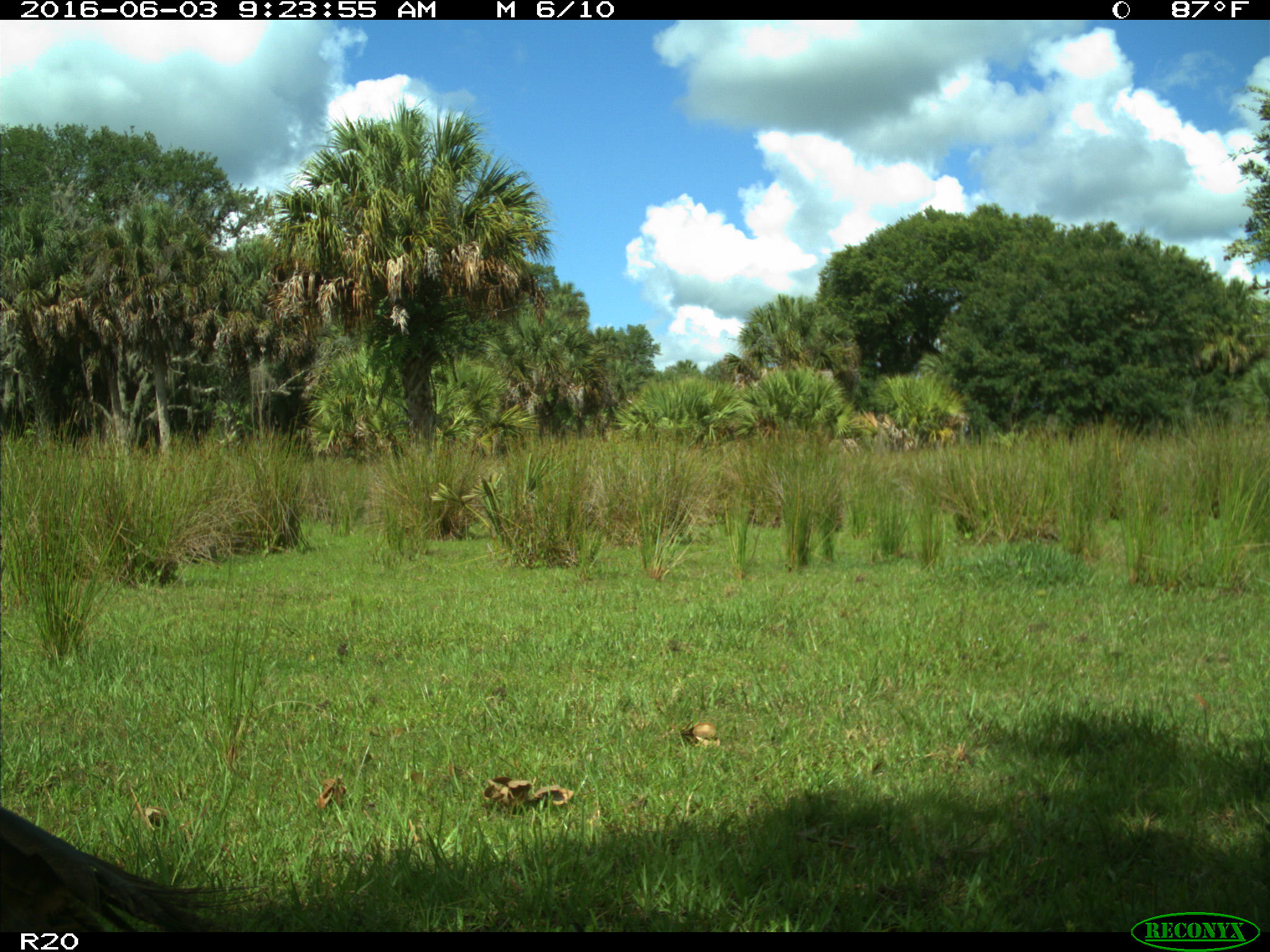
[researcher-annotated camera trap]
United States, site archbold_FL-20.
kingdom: Animalia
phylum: Chordata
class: Aves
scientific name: Aves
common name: birds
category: unidentified bird